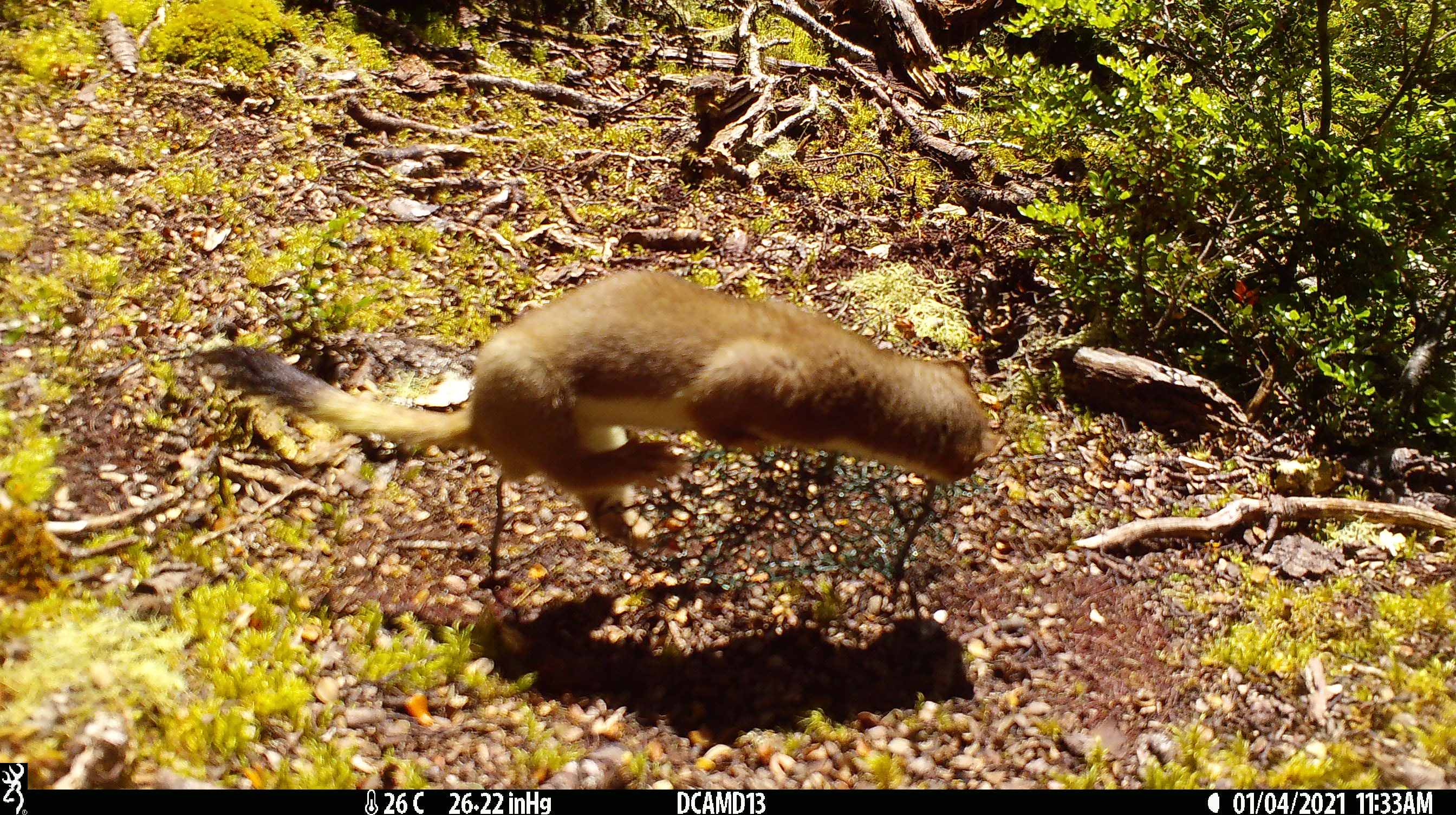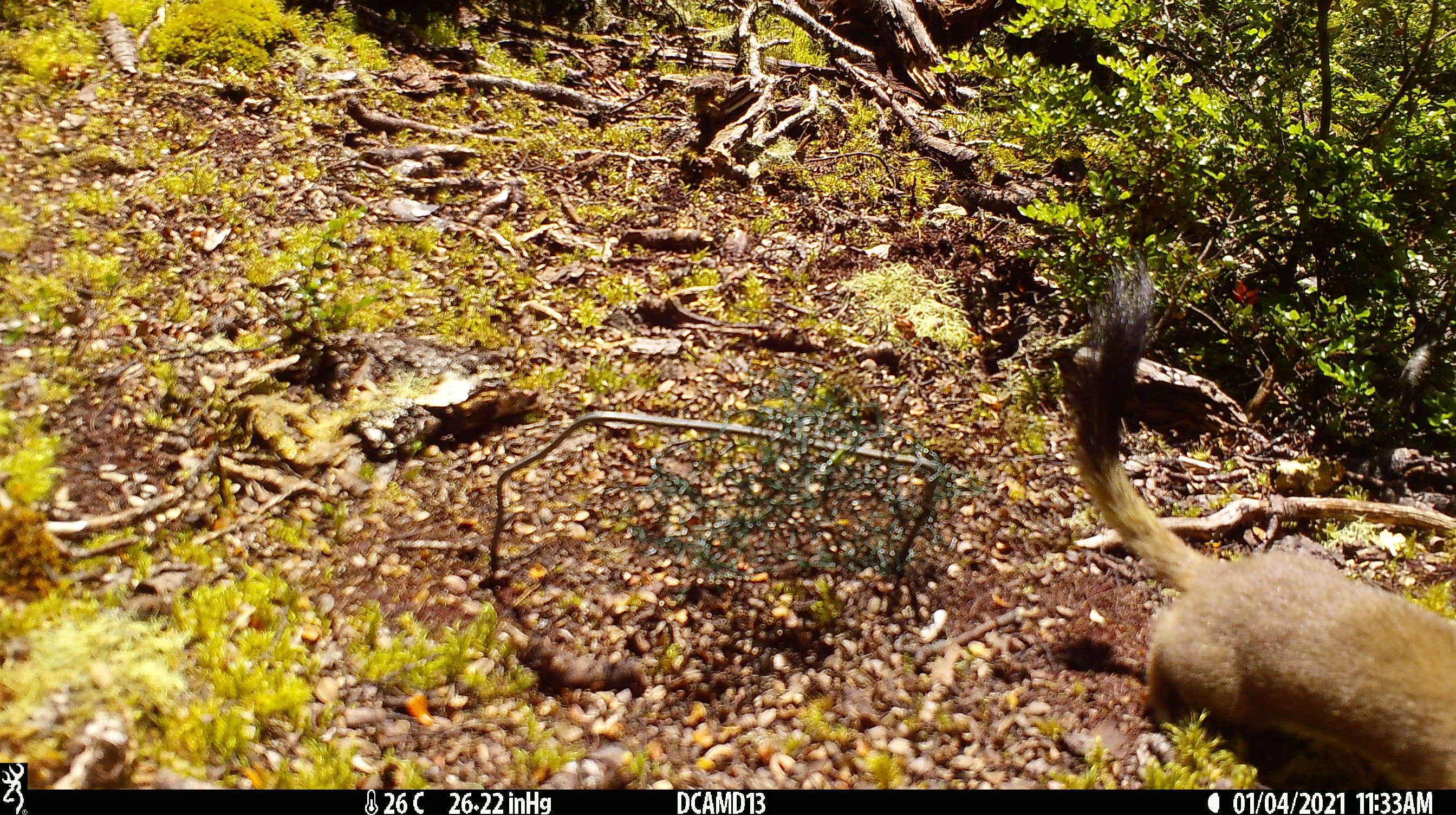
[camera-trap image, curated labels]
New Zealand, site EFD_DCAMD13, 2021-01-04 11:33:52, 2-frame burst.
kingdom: Animalia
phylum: Chordata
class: Mammalia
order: Carnivora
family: Mustelidae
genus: Mustela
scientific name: Mustela erminea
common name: stoat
Stoat (Mustela erminea).